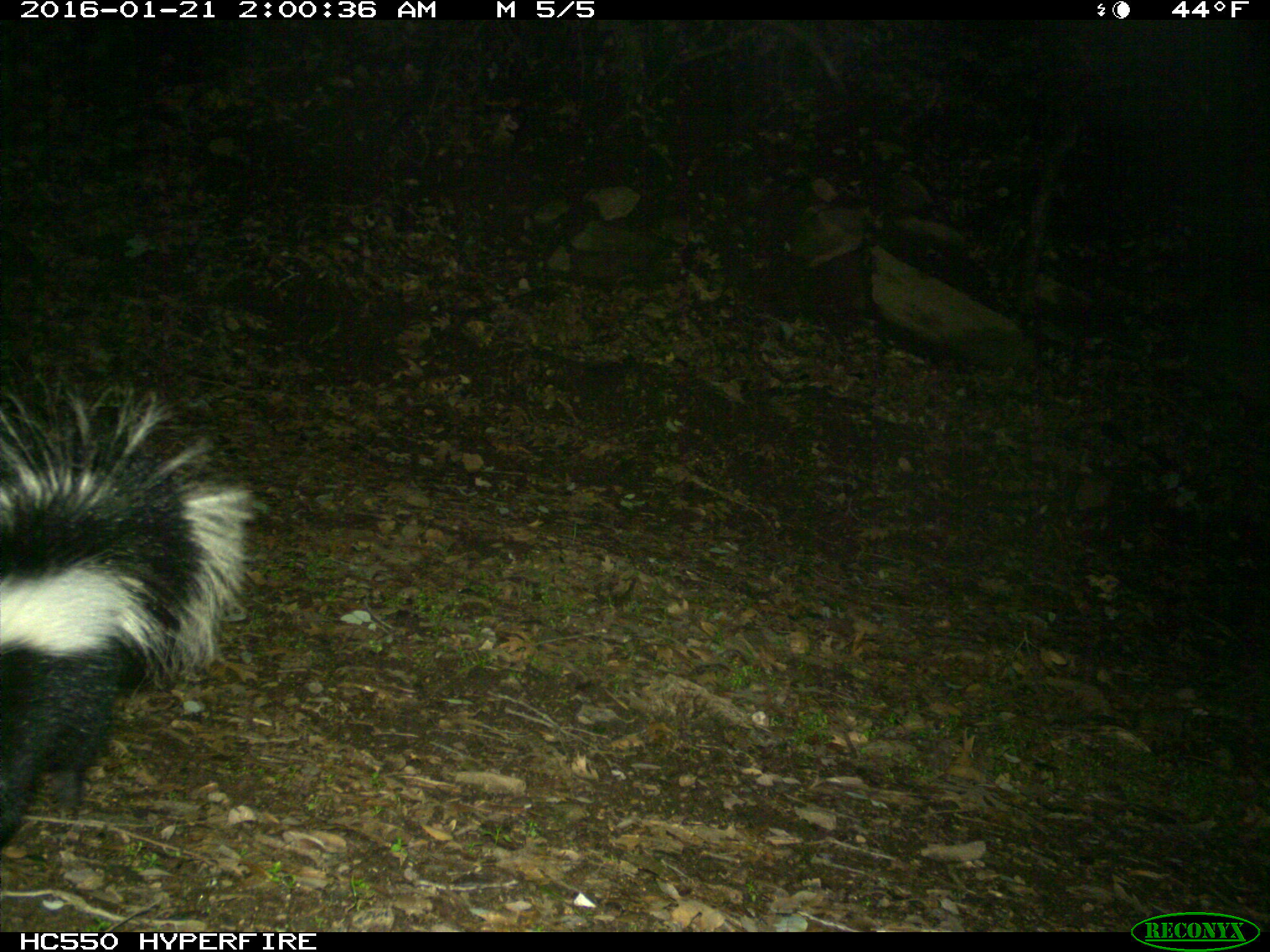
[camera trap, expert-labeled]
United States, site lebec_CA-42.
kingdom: Animalia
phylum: Chordata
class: Mammalia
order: Carnivora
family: Mephitidae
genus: Mephitis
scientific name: Mephitis mephitis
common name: striped skunk